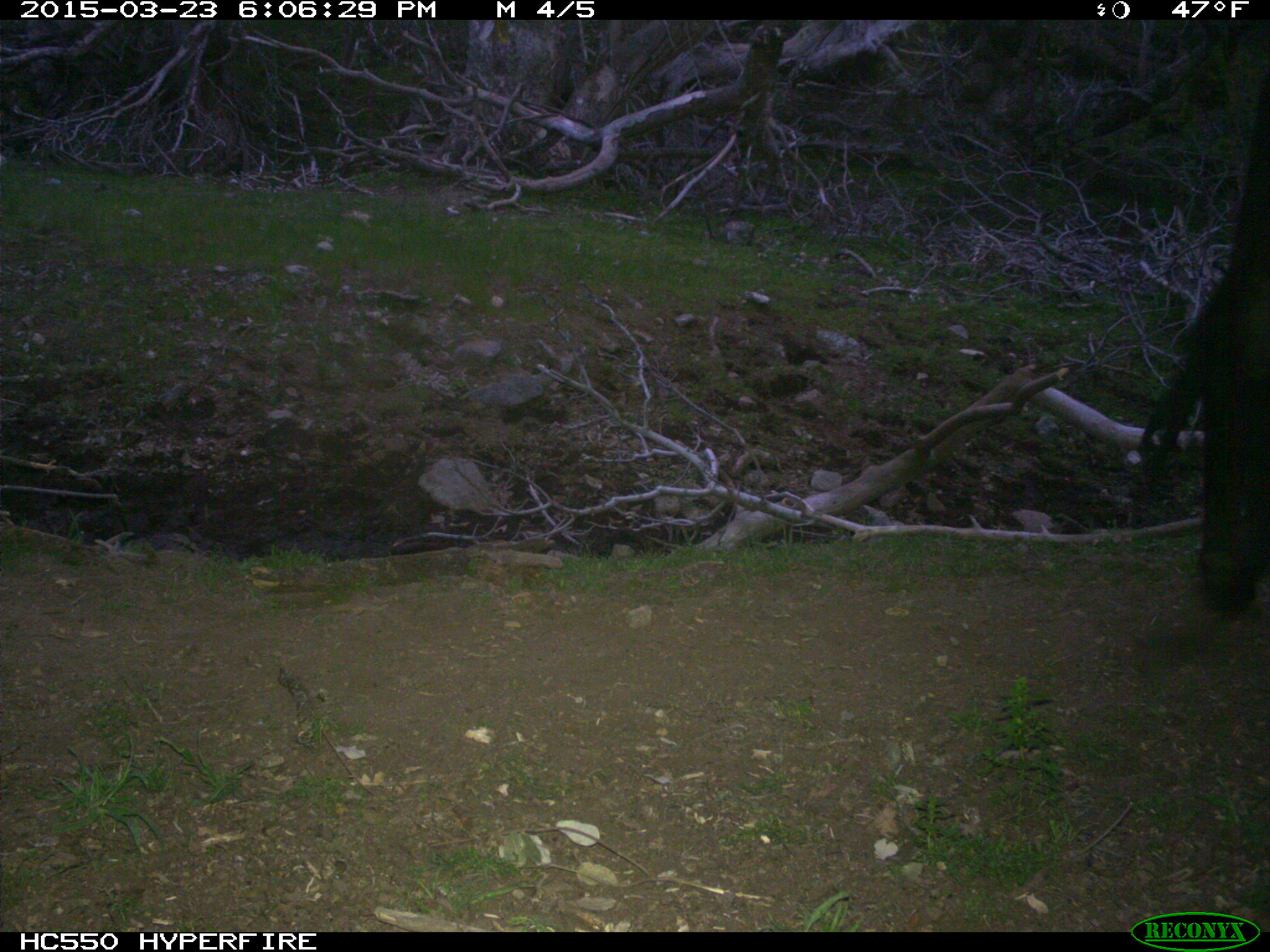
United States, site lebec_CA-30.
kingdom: Animalia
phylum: Chordata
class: Mammalia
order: Artiodactyla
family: Bovidae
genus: Bos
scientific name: Bos taurus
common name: domestic cow